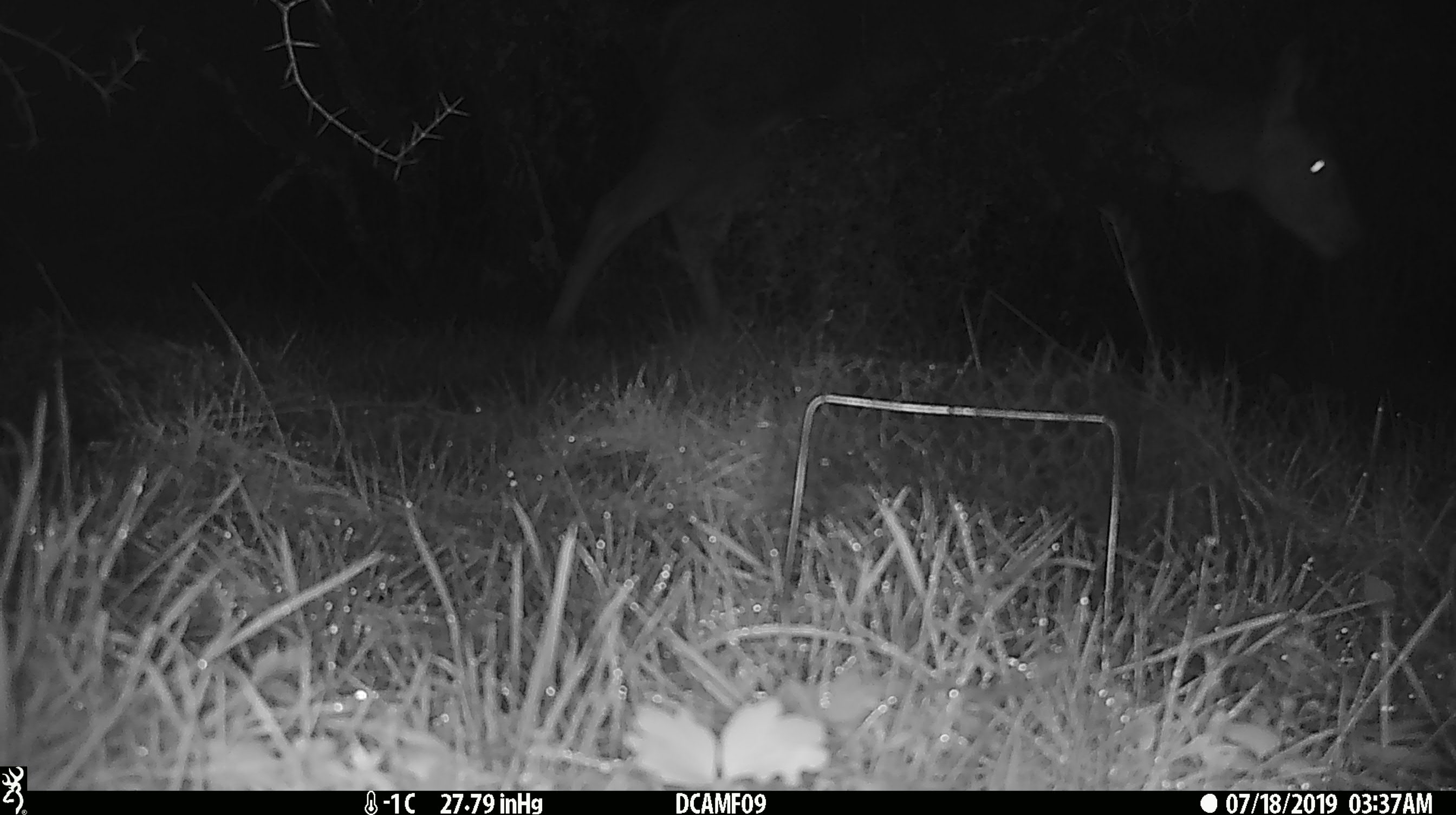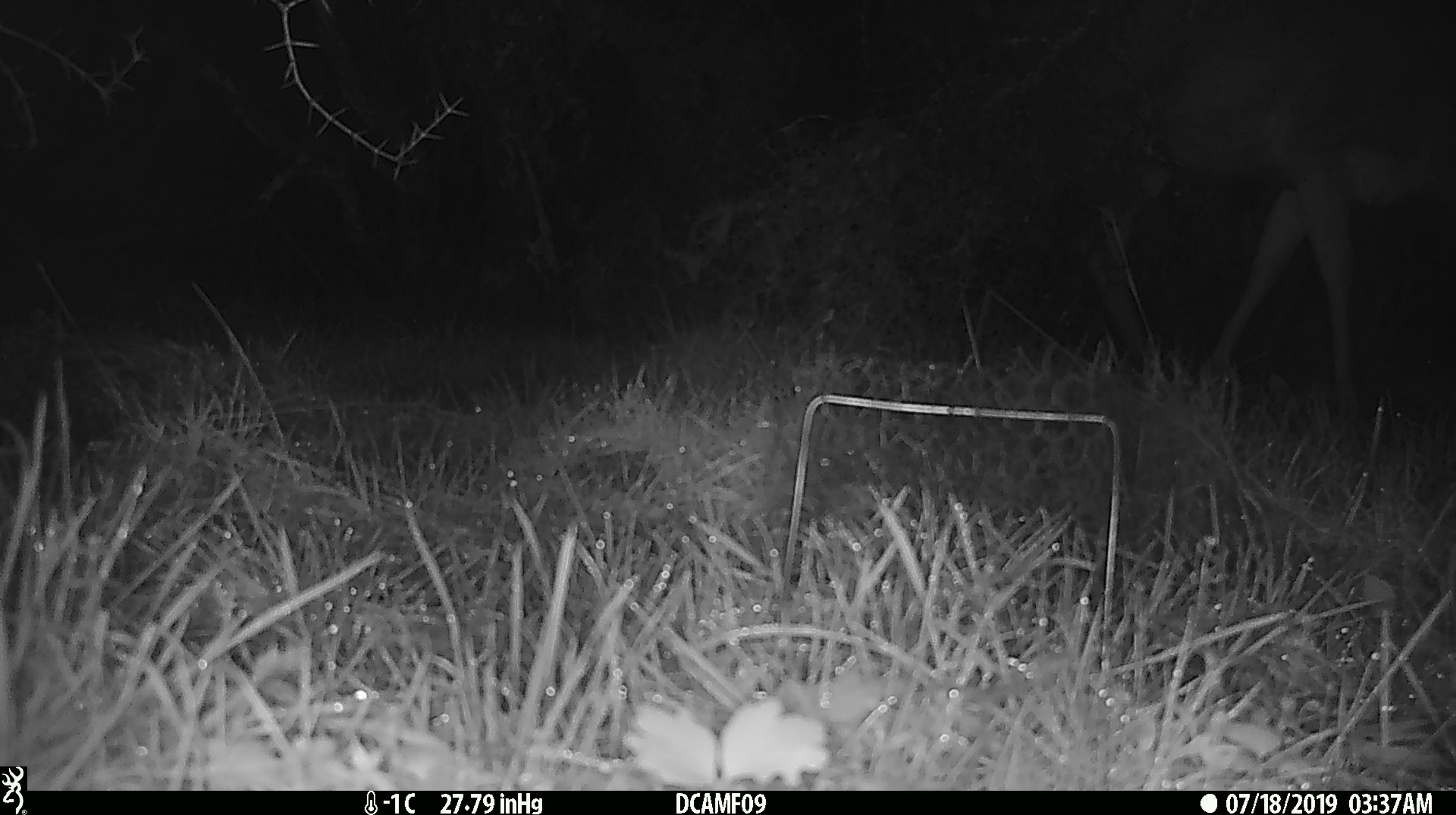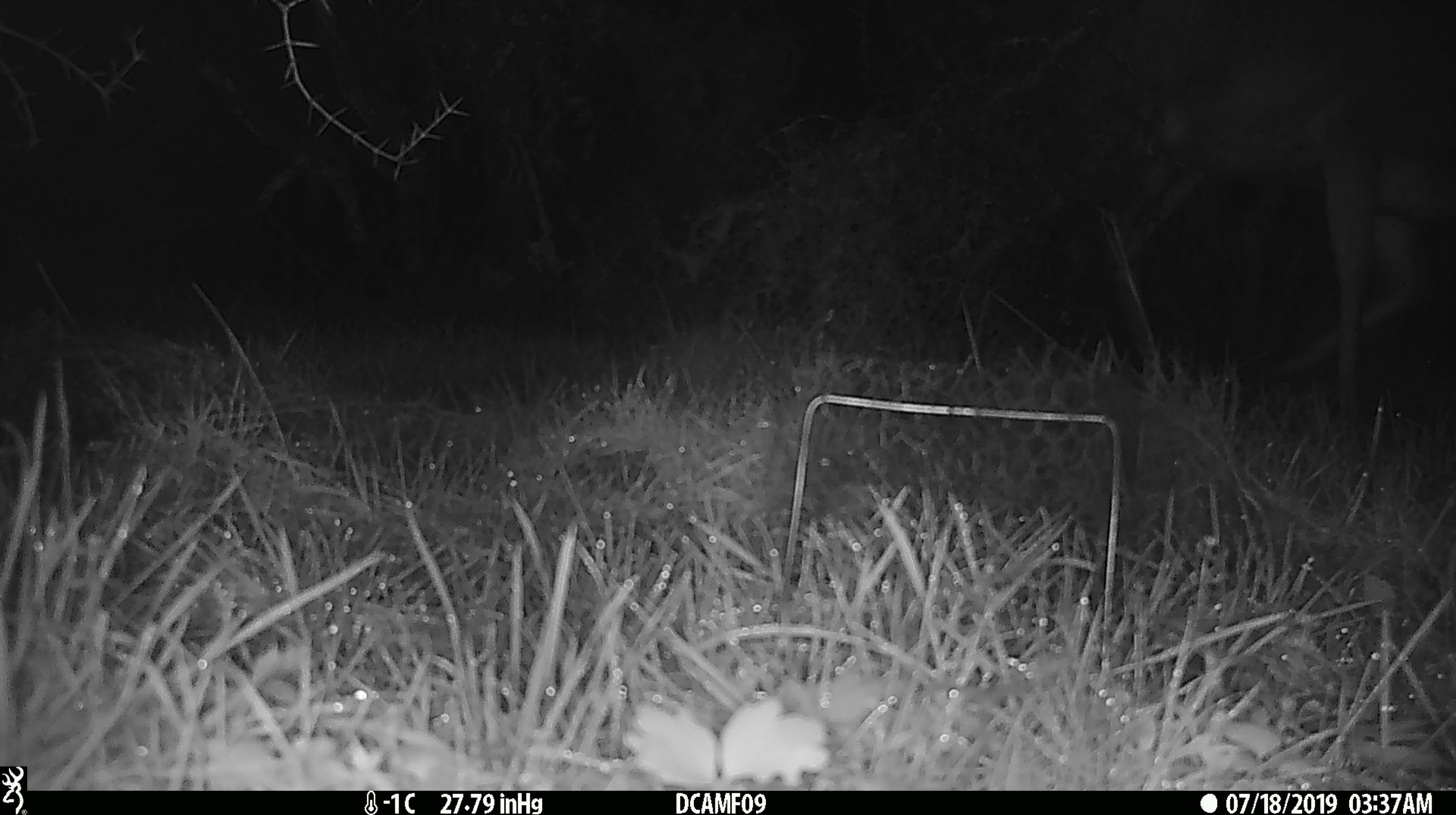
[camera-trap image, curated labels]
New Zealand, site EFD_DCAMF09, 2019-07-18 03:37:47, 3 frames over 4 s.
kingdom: Animalia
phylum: Chordata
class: Mammalia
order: Artiodactyla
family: Cervidae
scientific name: Cervidae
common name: deer